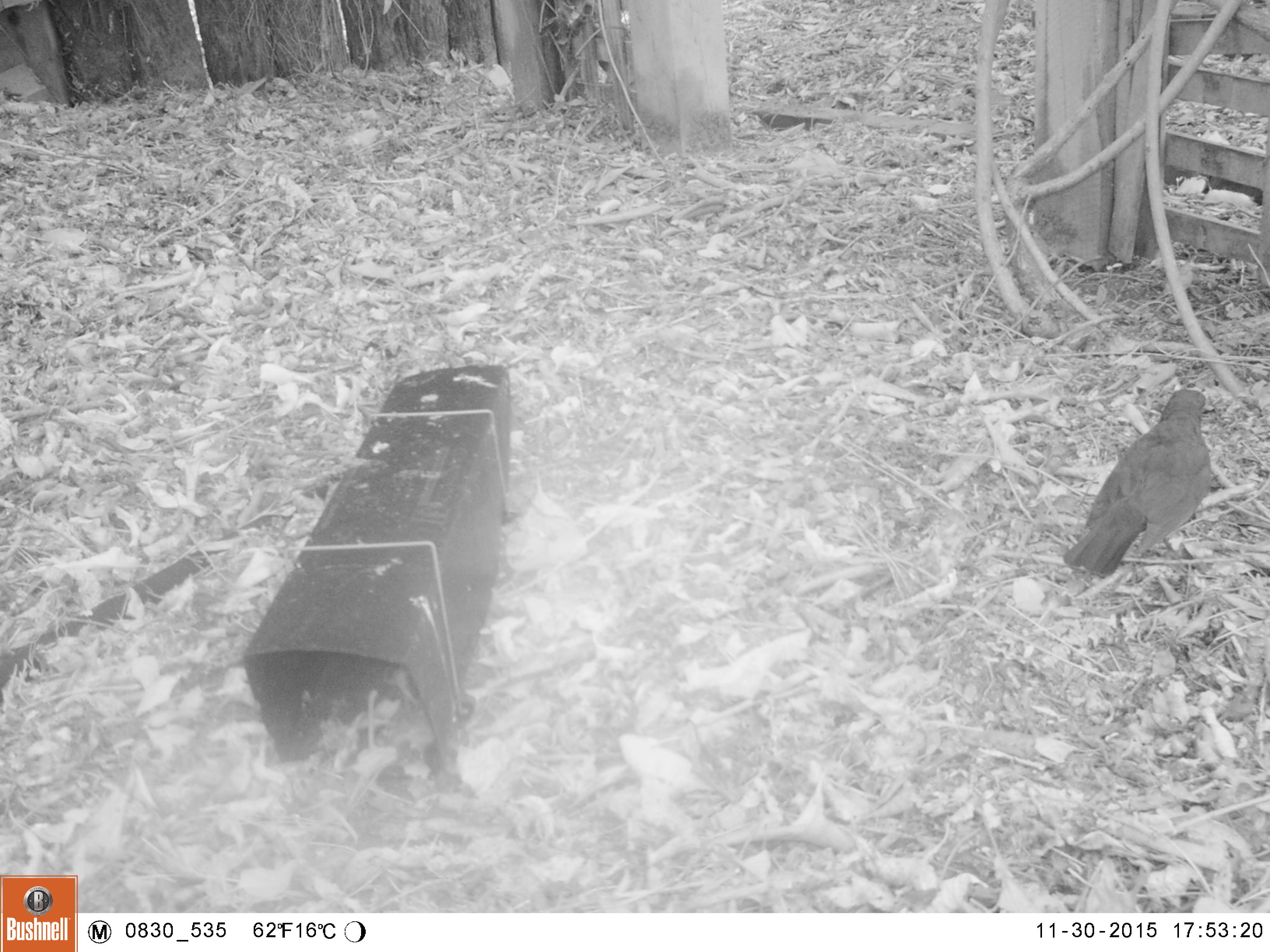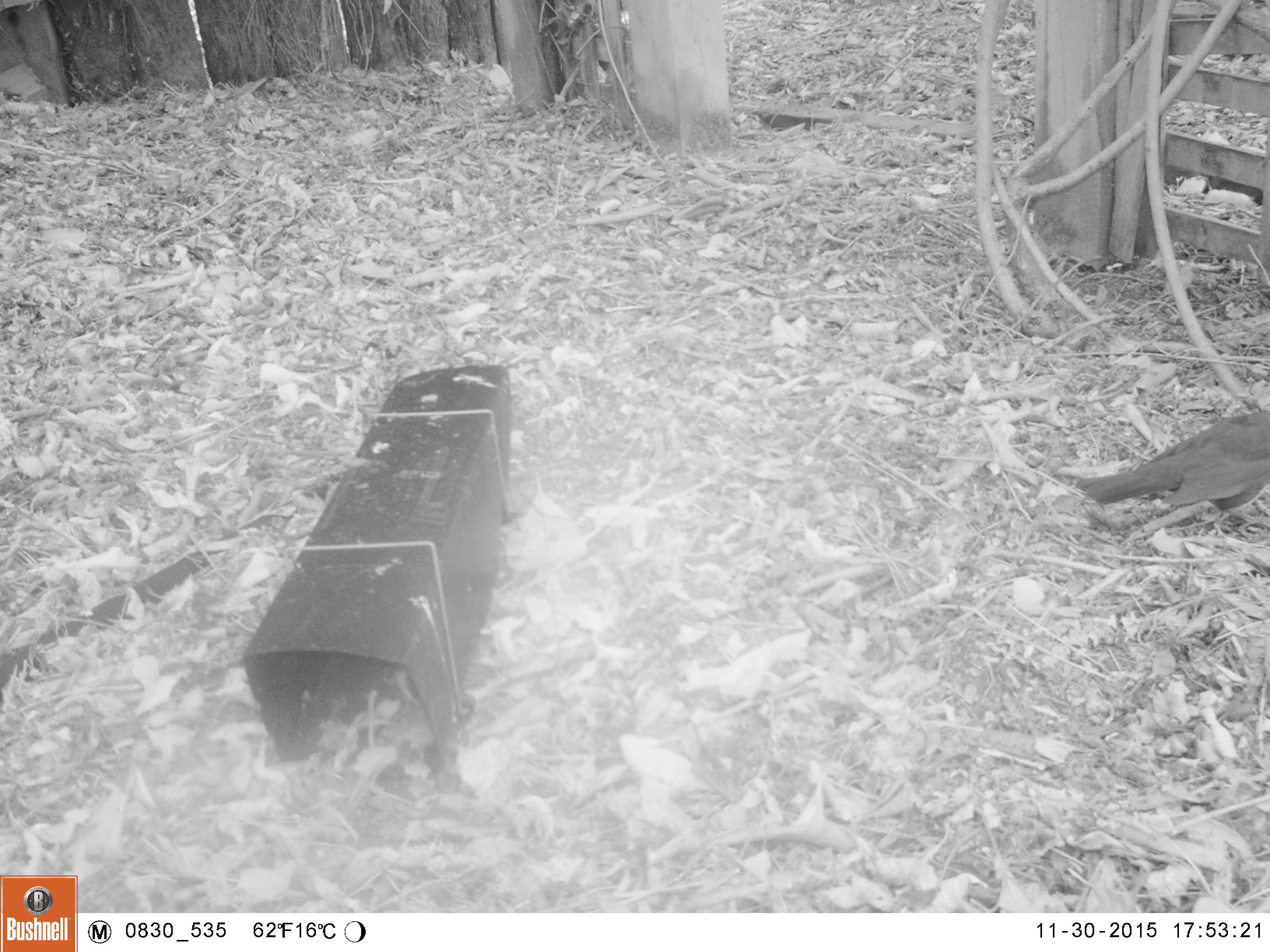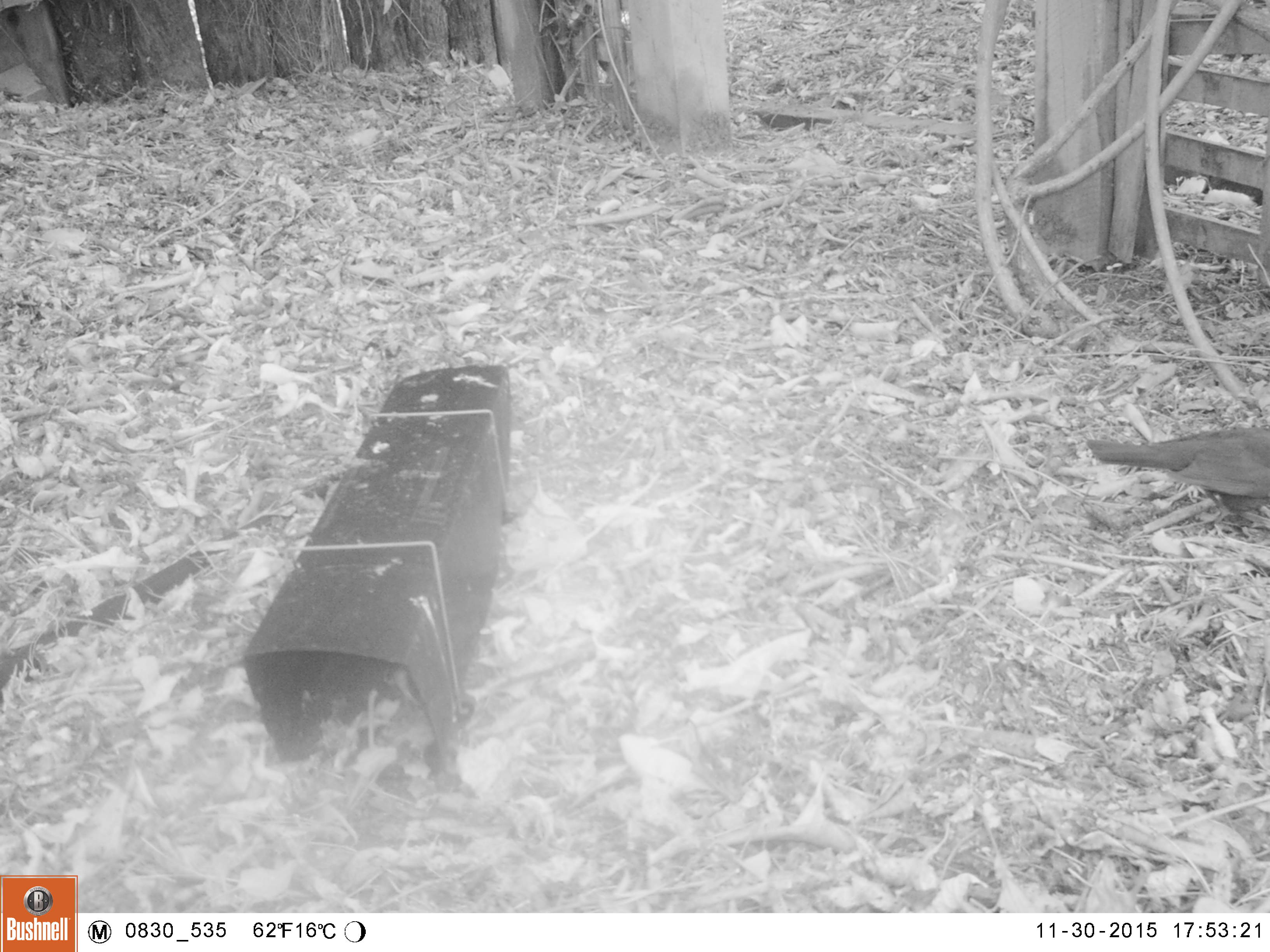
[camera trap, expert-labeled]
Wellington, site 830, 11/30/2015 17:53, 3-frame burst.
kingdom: Animalia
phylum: Chordata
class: Aves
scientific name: Aves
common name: bird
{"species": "bird (Aves)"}